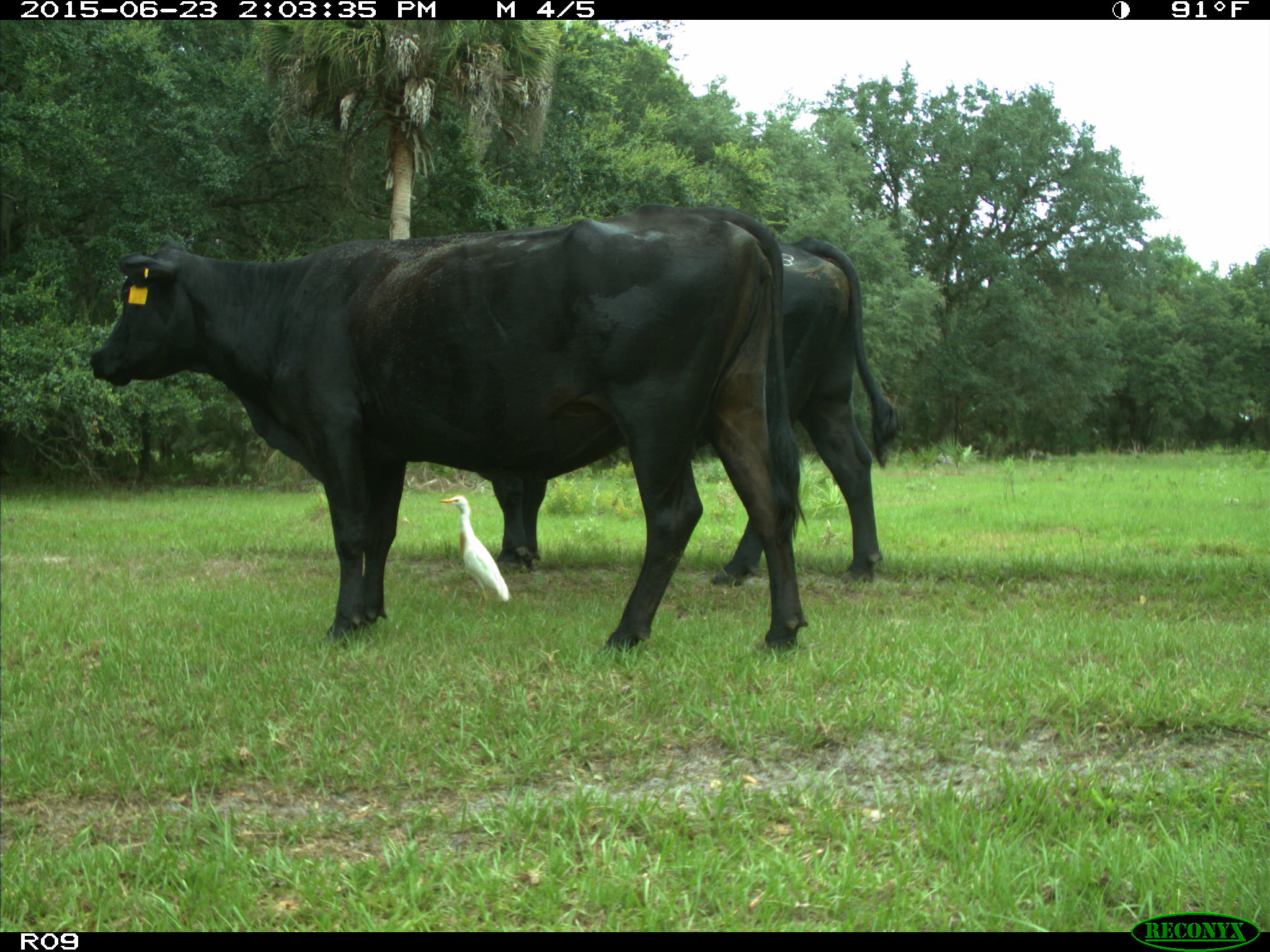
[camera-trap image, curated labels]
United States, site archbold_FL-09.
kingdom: Animalia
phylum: Chordata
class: Mammalia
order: Artiodactyla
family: Bovidae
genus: Bos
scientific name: Bos taurus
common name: domestic cow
Bos taurus (domestic cow).